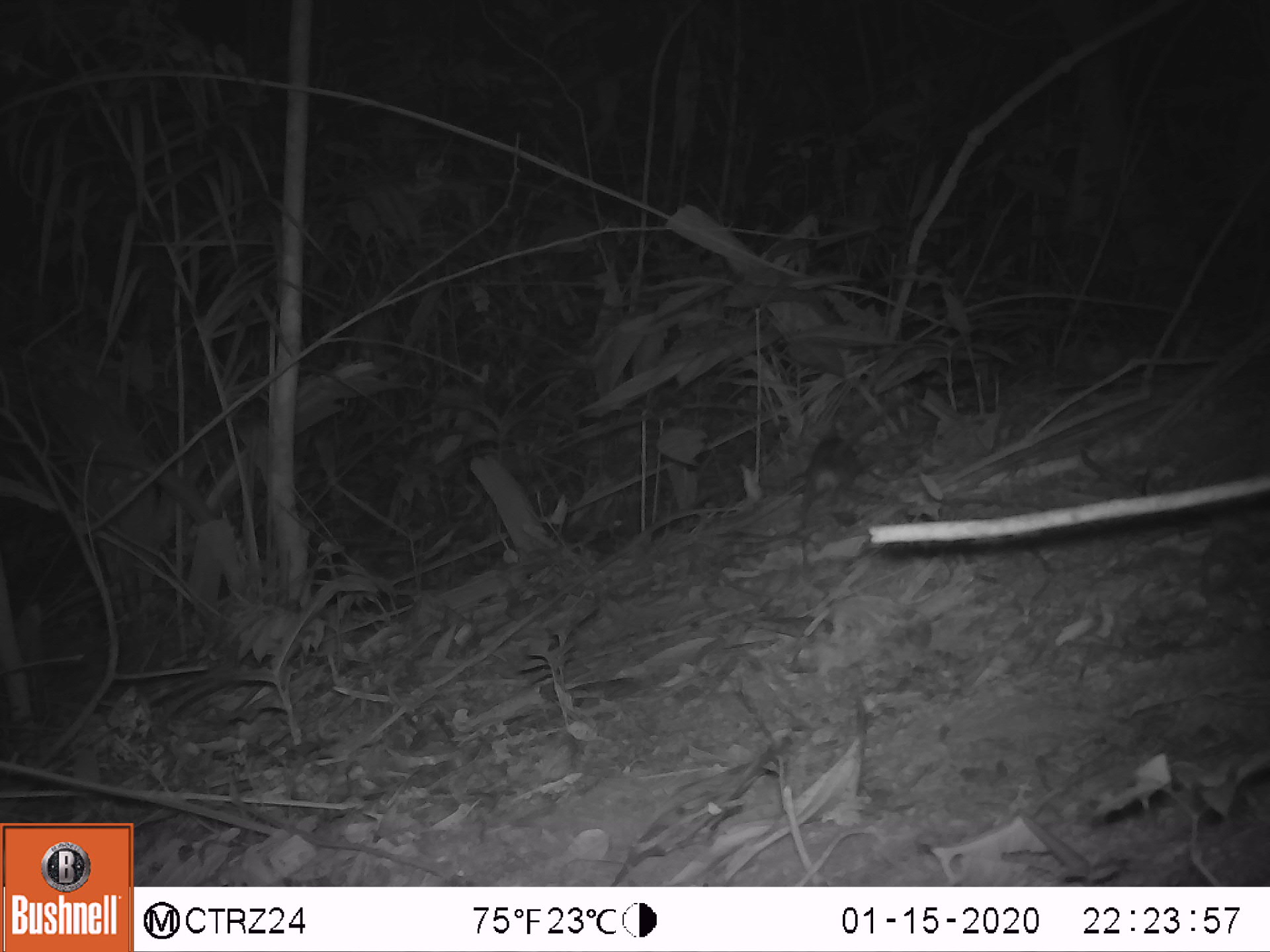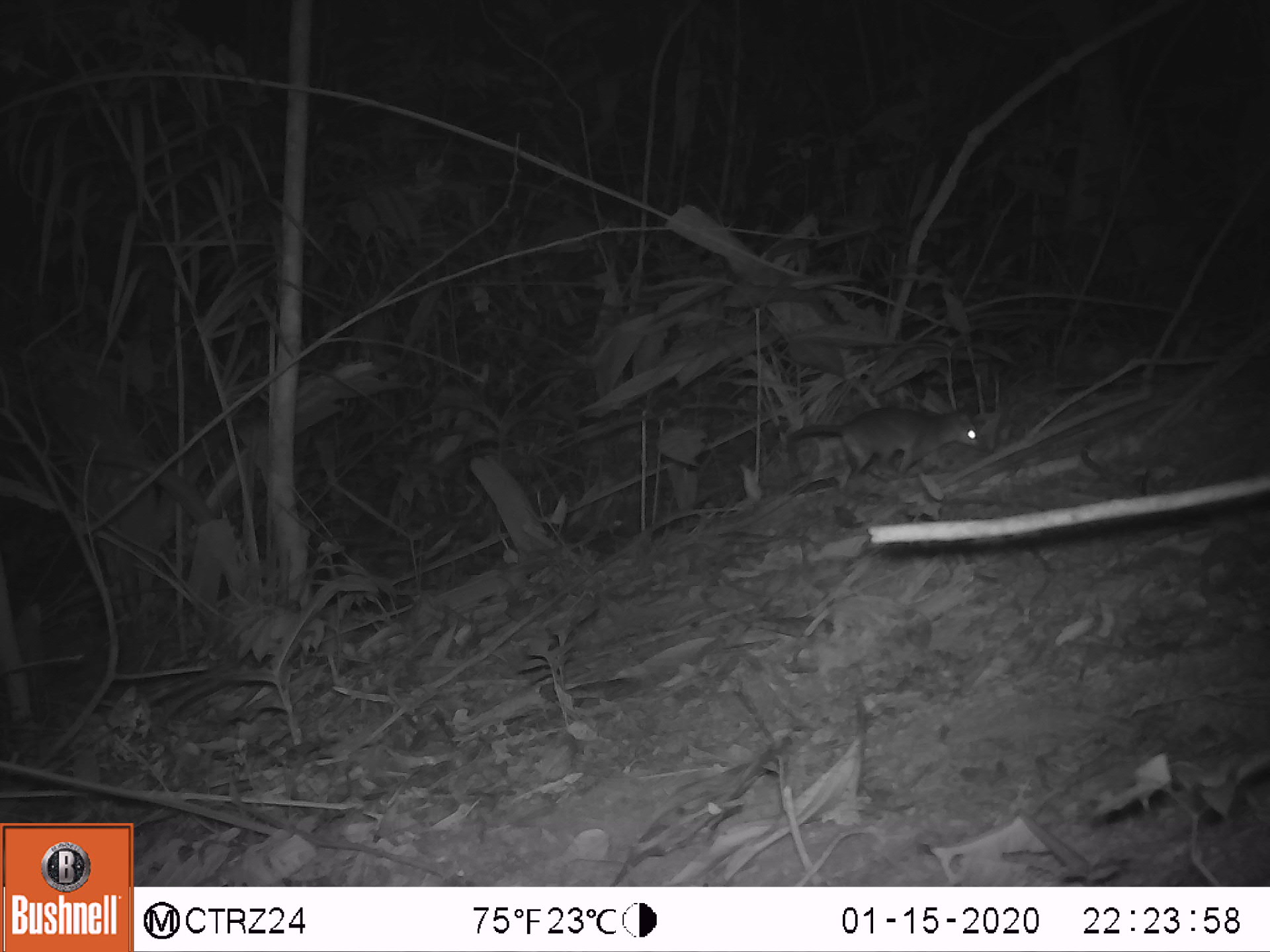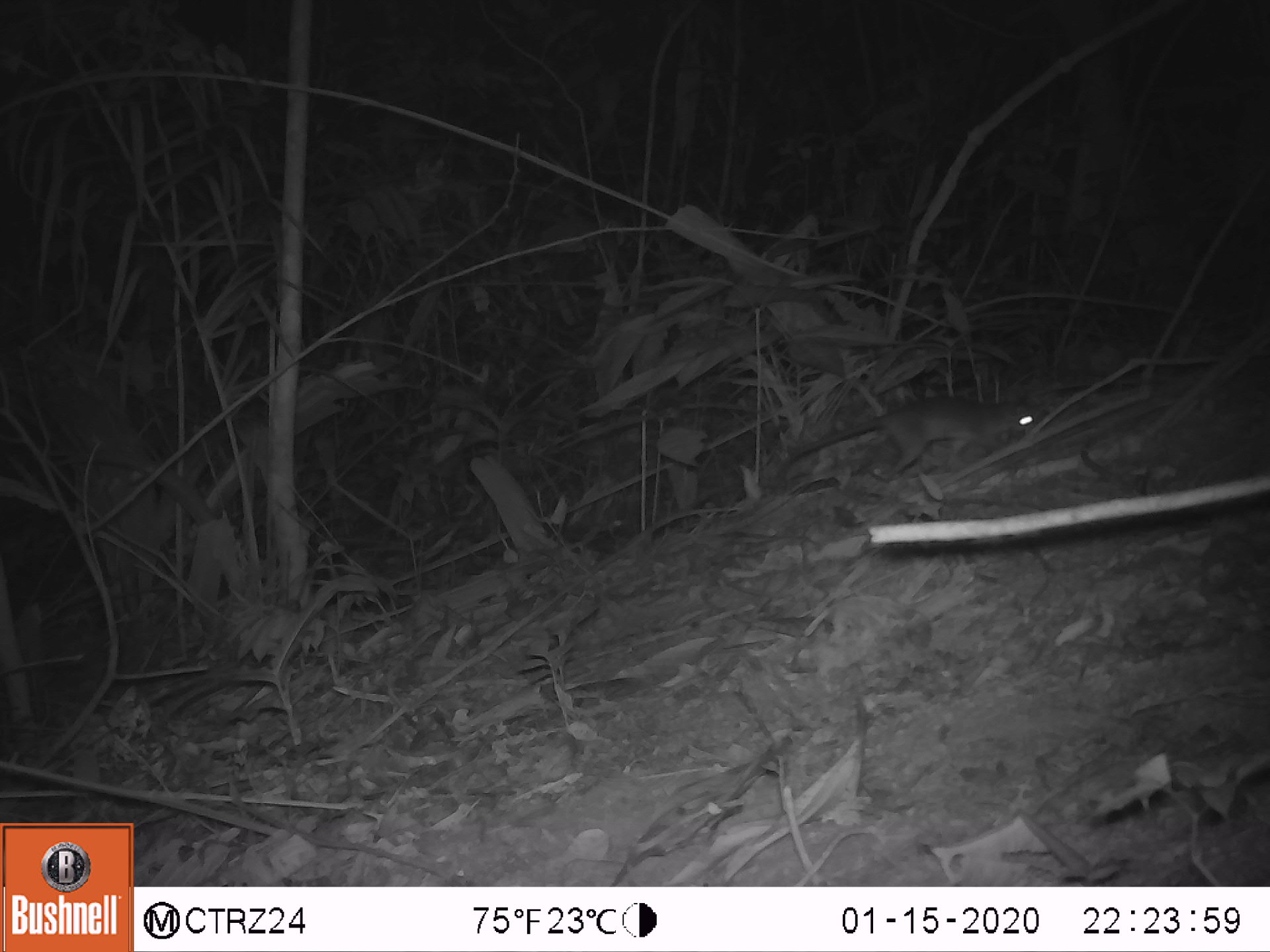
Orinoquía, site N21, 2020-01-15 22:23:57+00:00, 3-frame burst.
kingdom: Animalia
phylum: Chordata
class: Mammalia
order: Rodentia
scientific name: Rodentia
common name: rodent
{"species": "rodent (Rodentia)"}